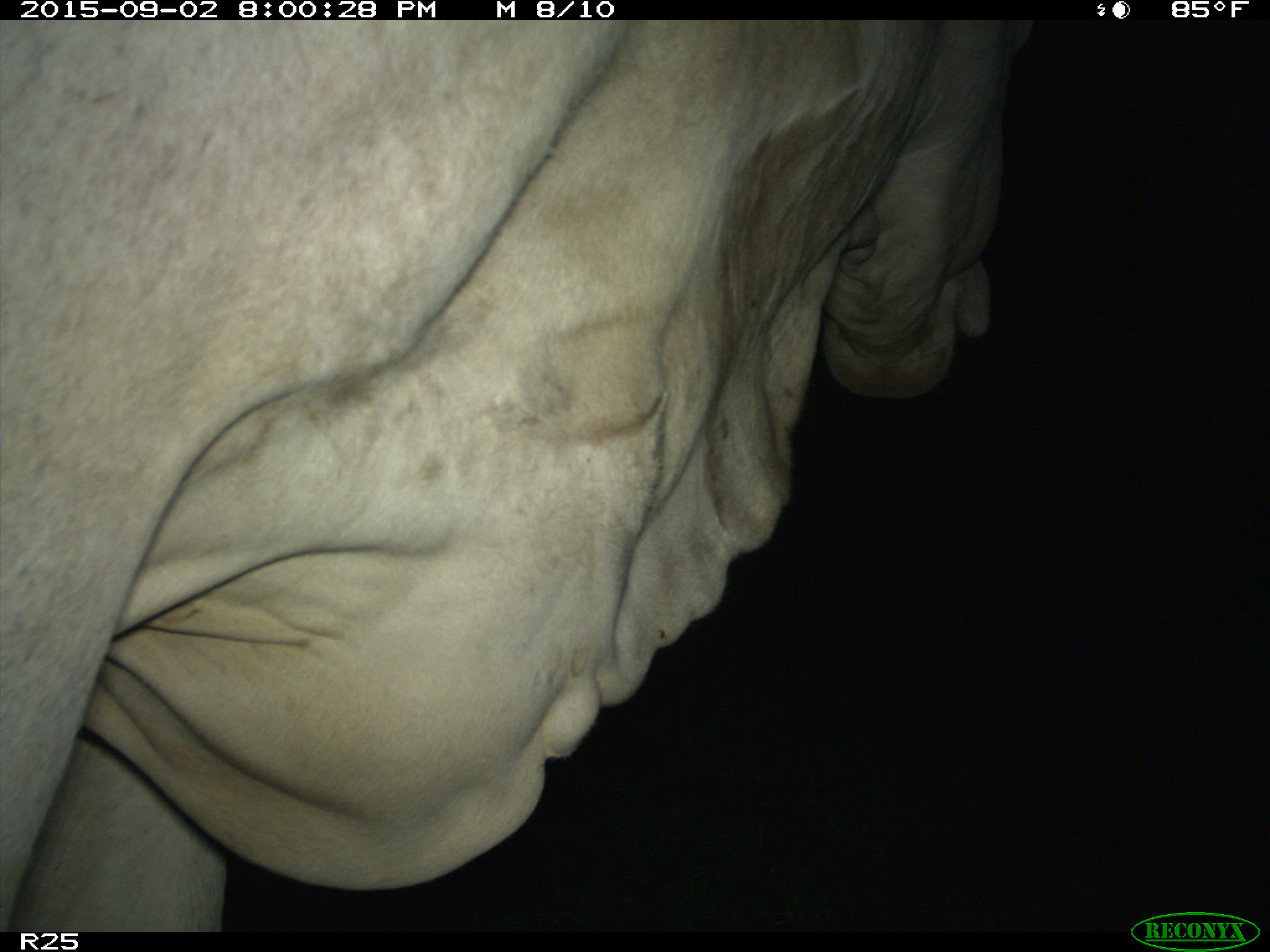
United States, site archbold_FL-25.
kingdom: Animalia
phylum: Chordata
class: Mammalia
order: Artiodactyla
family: Bovidae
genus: Bos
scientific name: Bos taurus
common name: domestic cow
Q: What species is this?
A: Bos taurus (domestic cow).